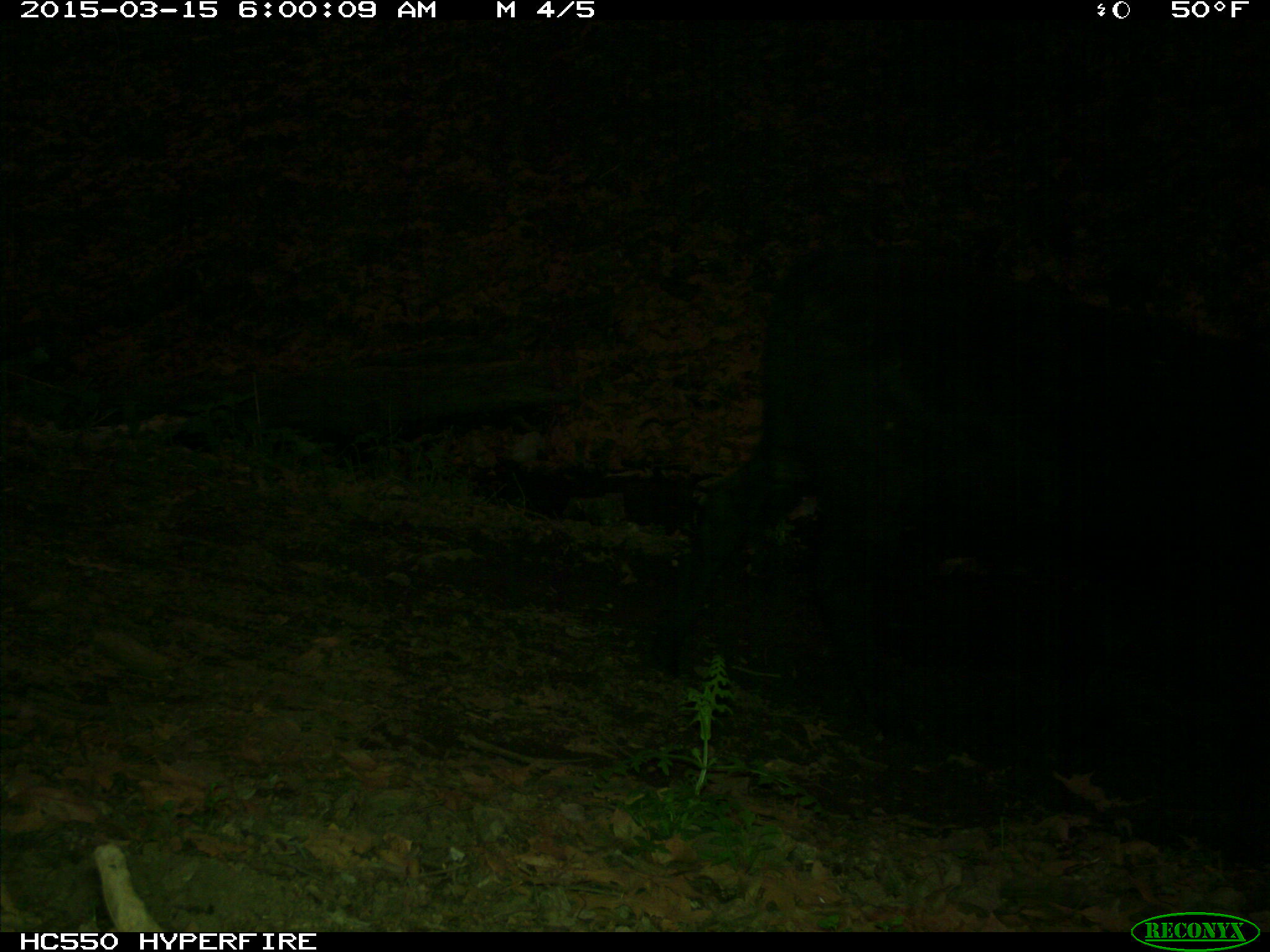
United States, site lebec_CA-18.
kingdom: Animalia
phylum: Chordata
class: Mammalia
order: Artiodactyla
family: Bovidae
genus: Bos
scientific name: Bos taurus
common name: domestic cow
Bos taurus (domestic cow).